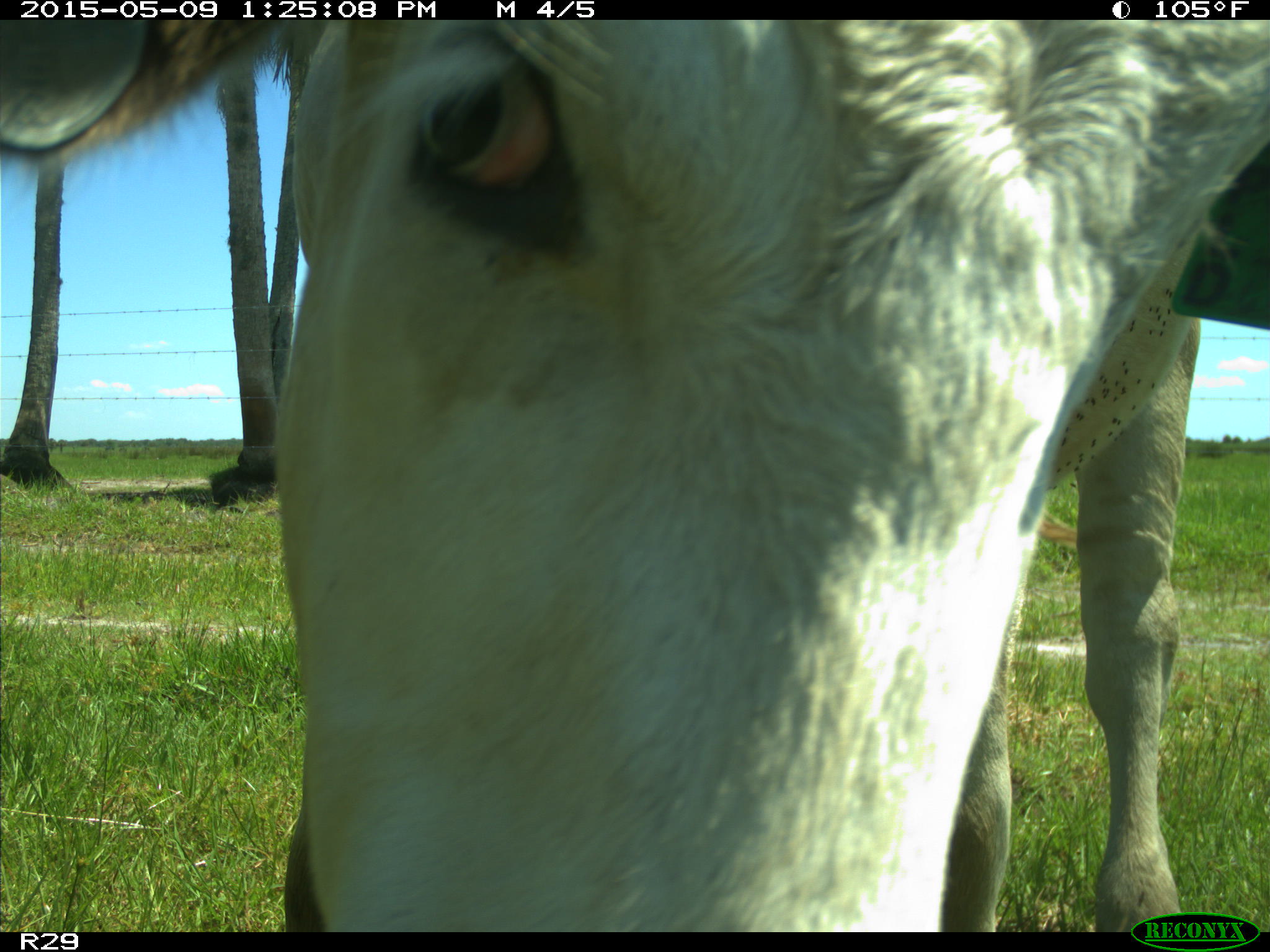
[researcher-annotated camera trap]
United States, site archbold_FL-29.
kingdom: Animalia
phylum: Chordata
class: Mammalia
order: Artiodactyla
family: Bovidae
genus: Bos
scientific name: Bos taurus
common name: domestic cow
Bos taurus (domestic cow).